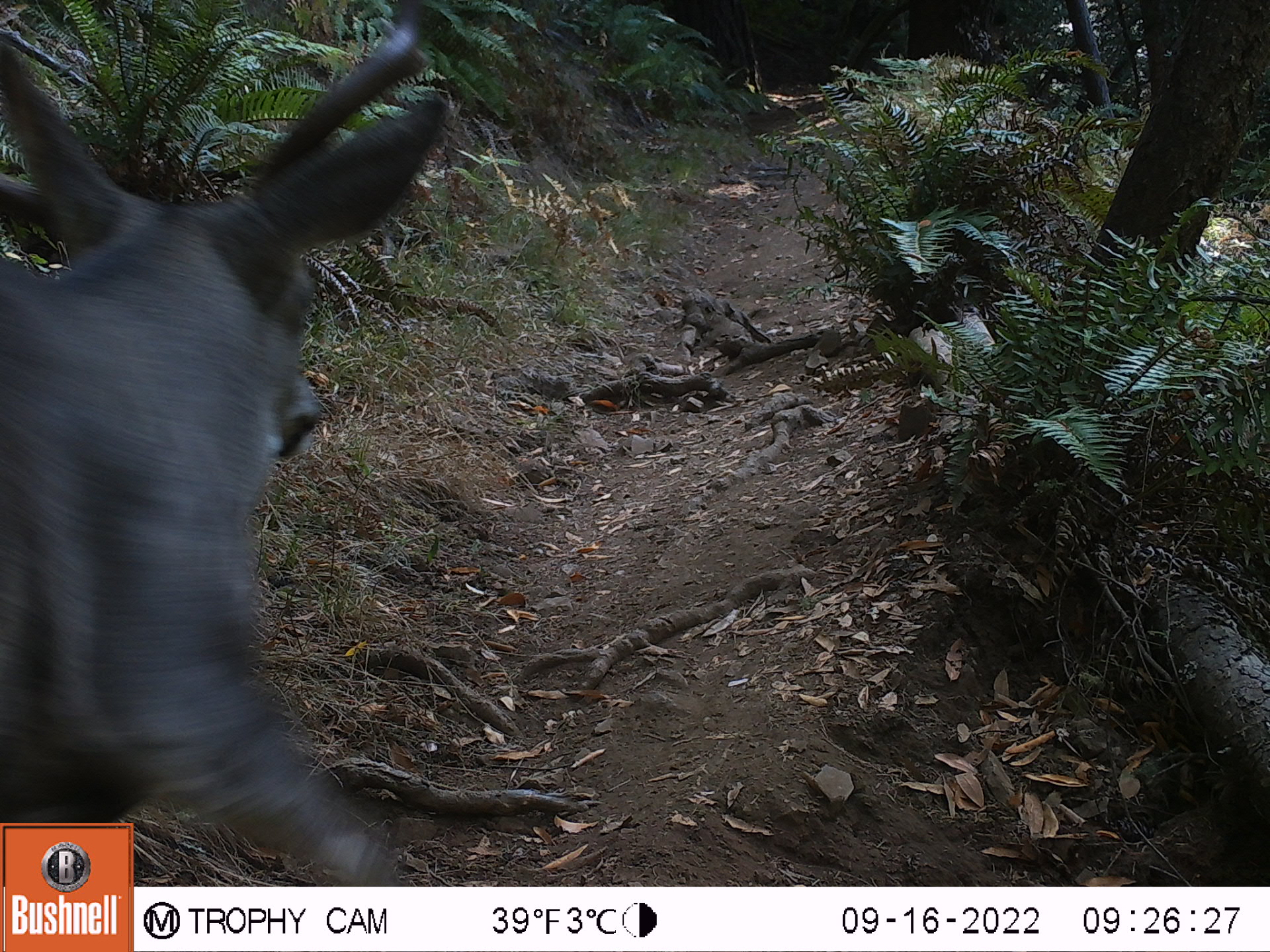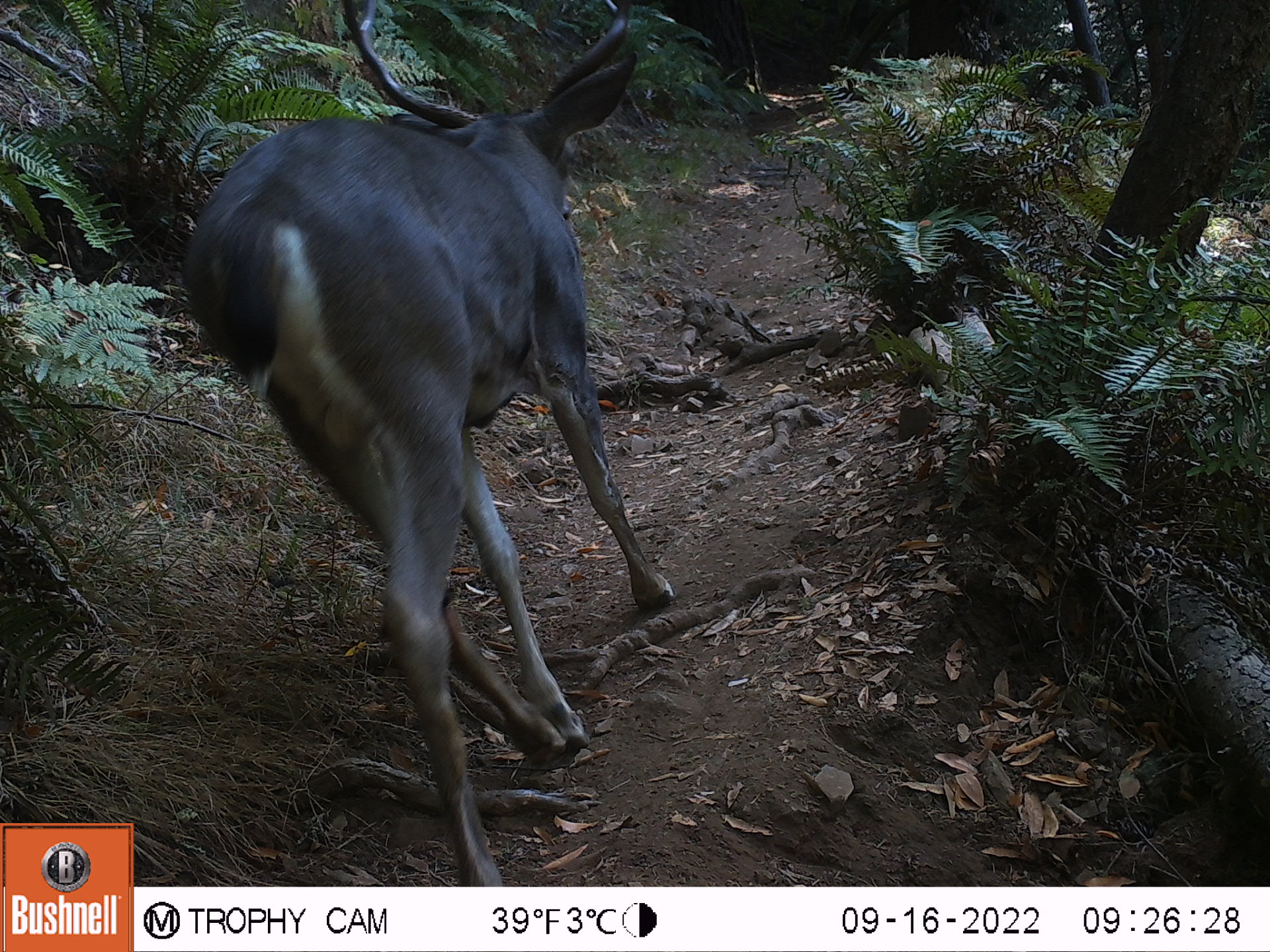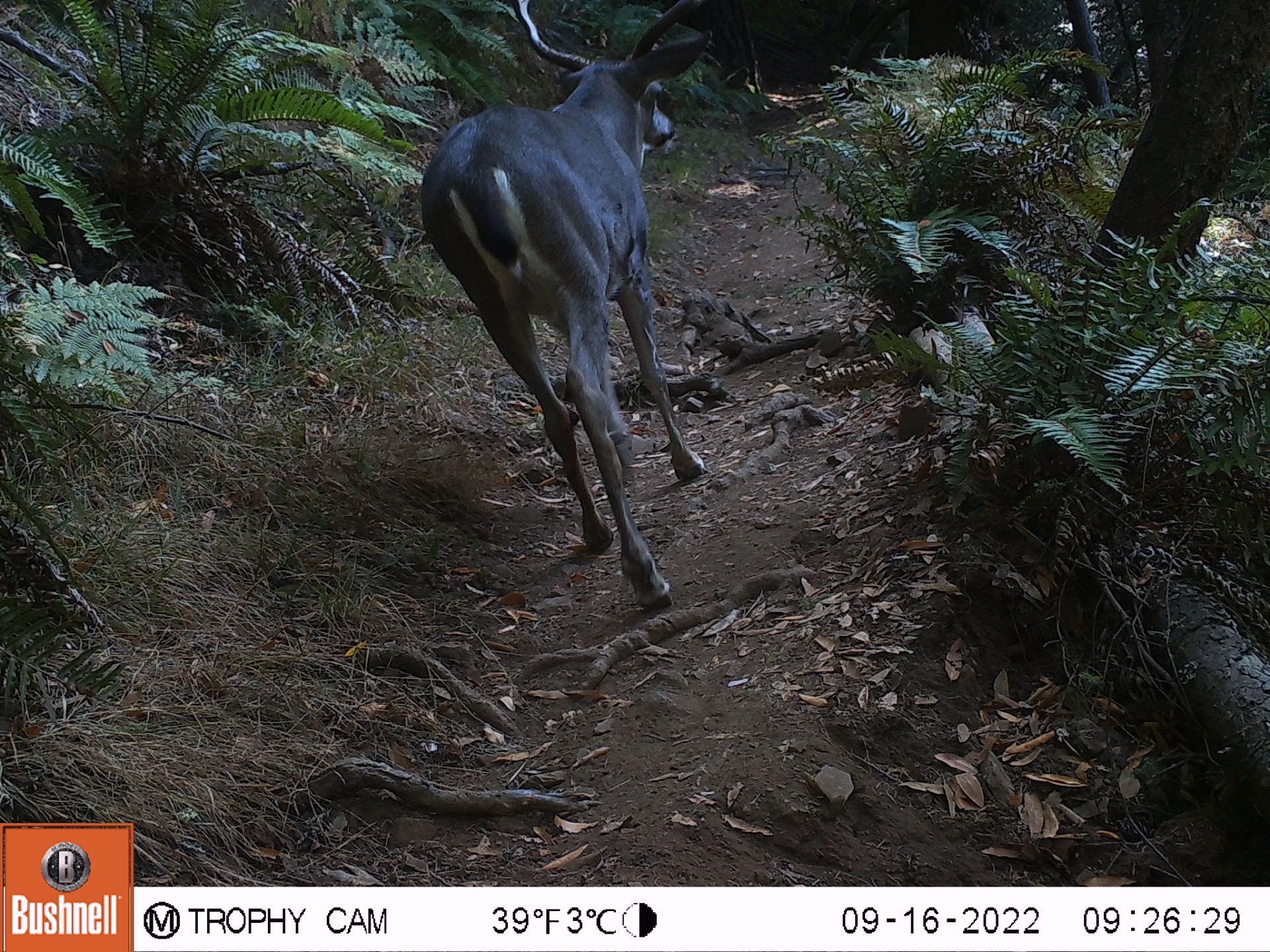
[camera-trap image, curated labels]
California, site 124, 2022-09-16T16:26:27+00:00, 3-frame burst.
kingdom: Animalia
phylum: Chordata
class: Mammalia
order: Artiodactyla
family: Cervidae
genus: Odocoileus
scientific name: Odocoileus hemionus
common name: mule deer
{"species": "mule deer (Odocoileus hemionus)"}